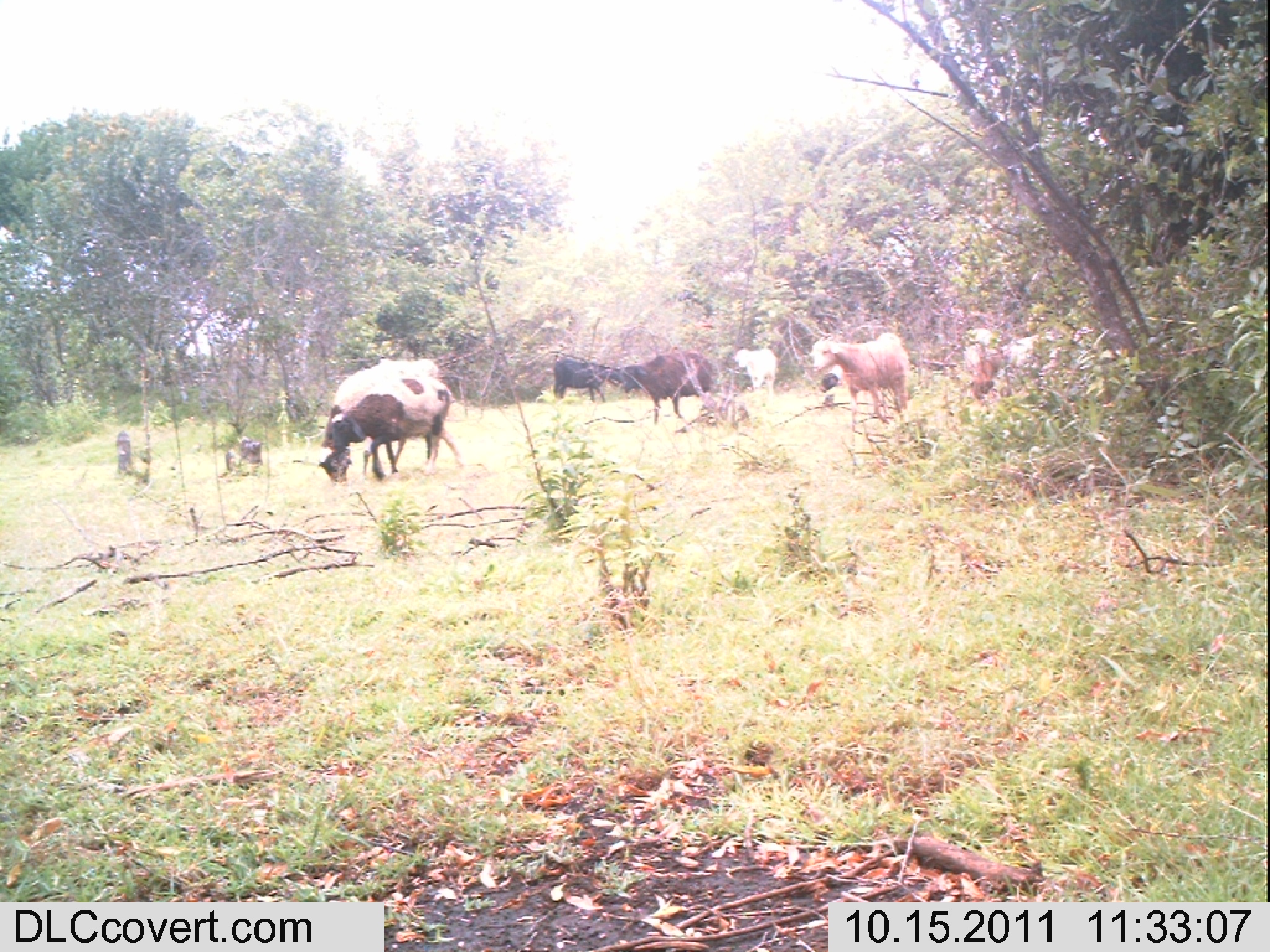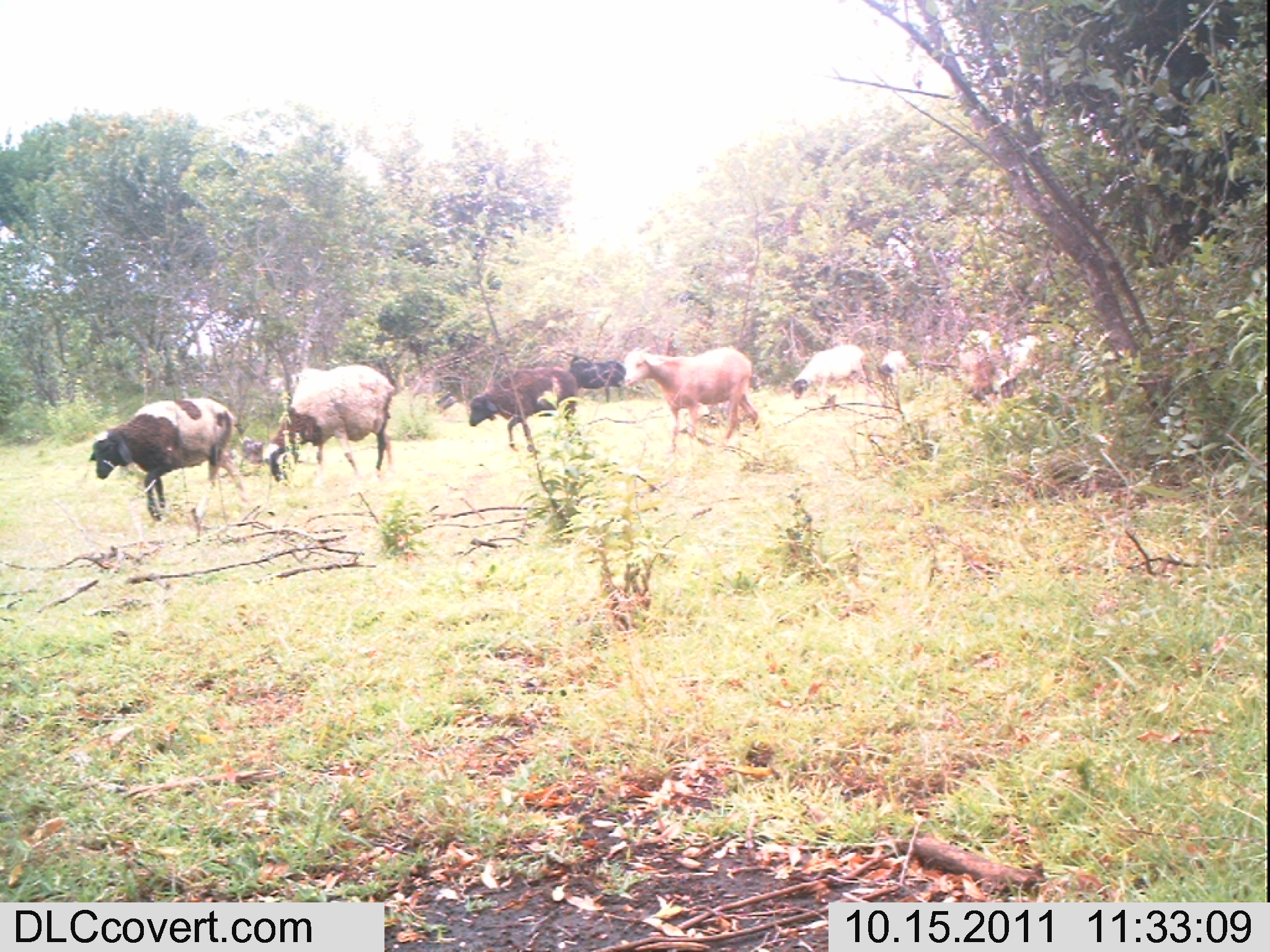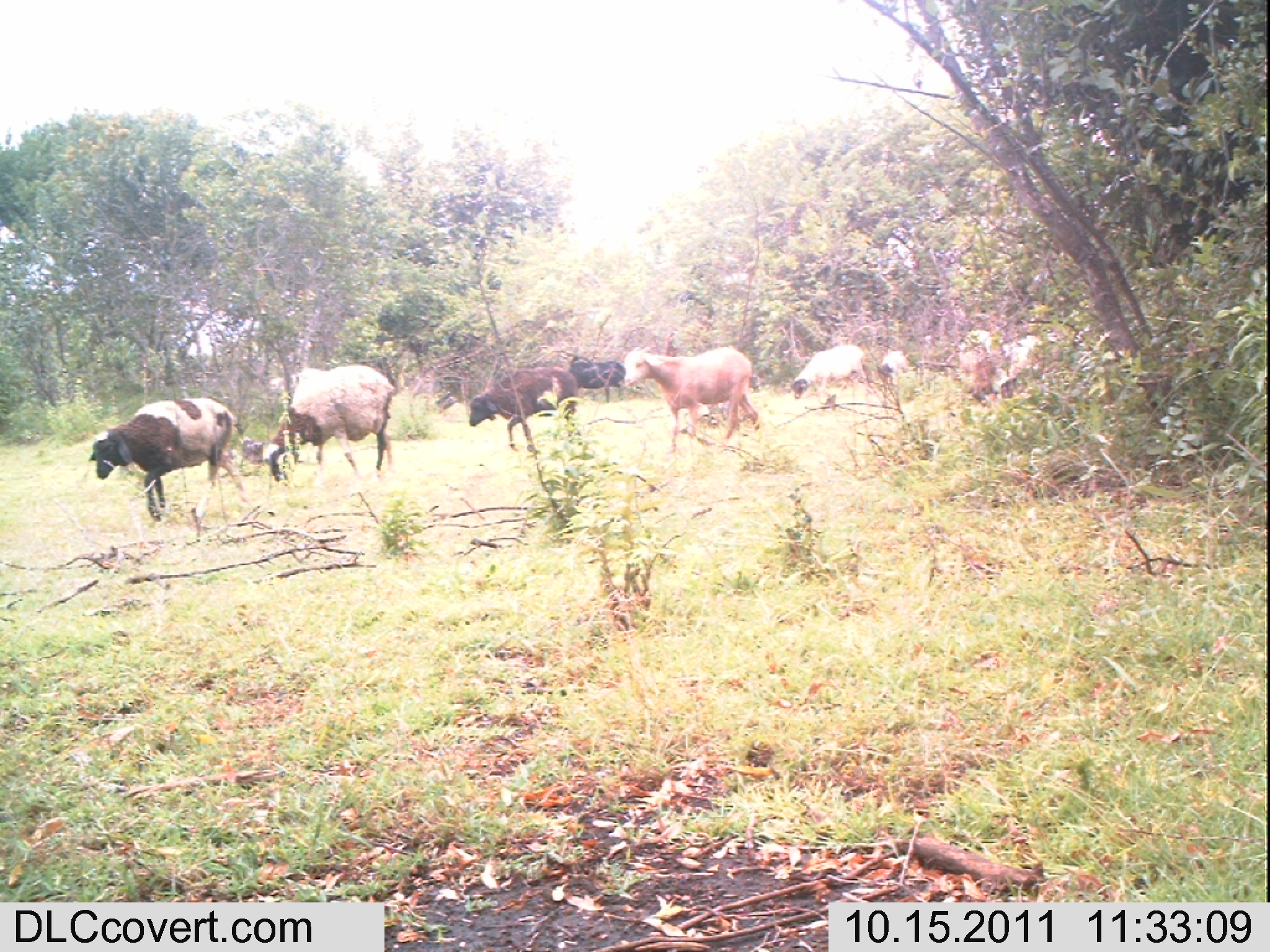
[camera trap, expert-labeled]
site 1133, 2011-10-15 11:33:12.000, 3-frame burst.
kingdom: Animalia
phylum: Chordata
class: Mammalia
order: Artiodactyla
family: Bovidae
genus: Capra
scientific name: Capra aegagrus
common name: wild goat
Capra aegagrus (wild goat), count 6.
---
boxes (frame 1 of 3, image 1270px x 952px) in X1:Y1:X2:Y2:
capra aegagrus: 316:376:464:486; 331:358:439:480; 809:332:910:432; 999:326:1122:394; 622:351:721:425; 818:365:888:417; 553:355:625:403; 735:348:777:406; 963:327:1004:377